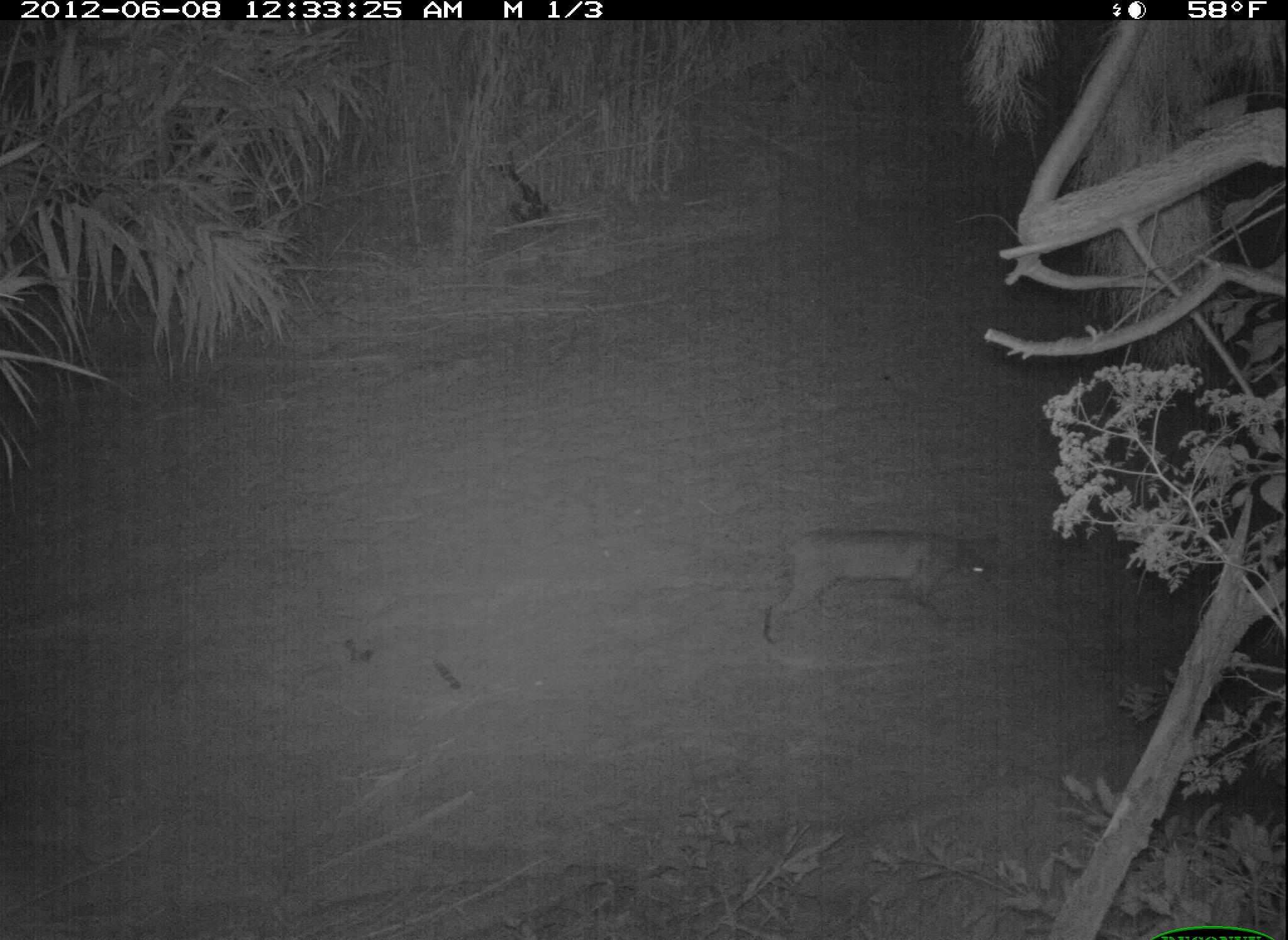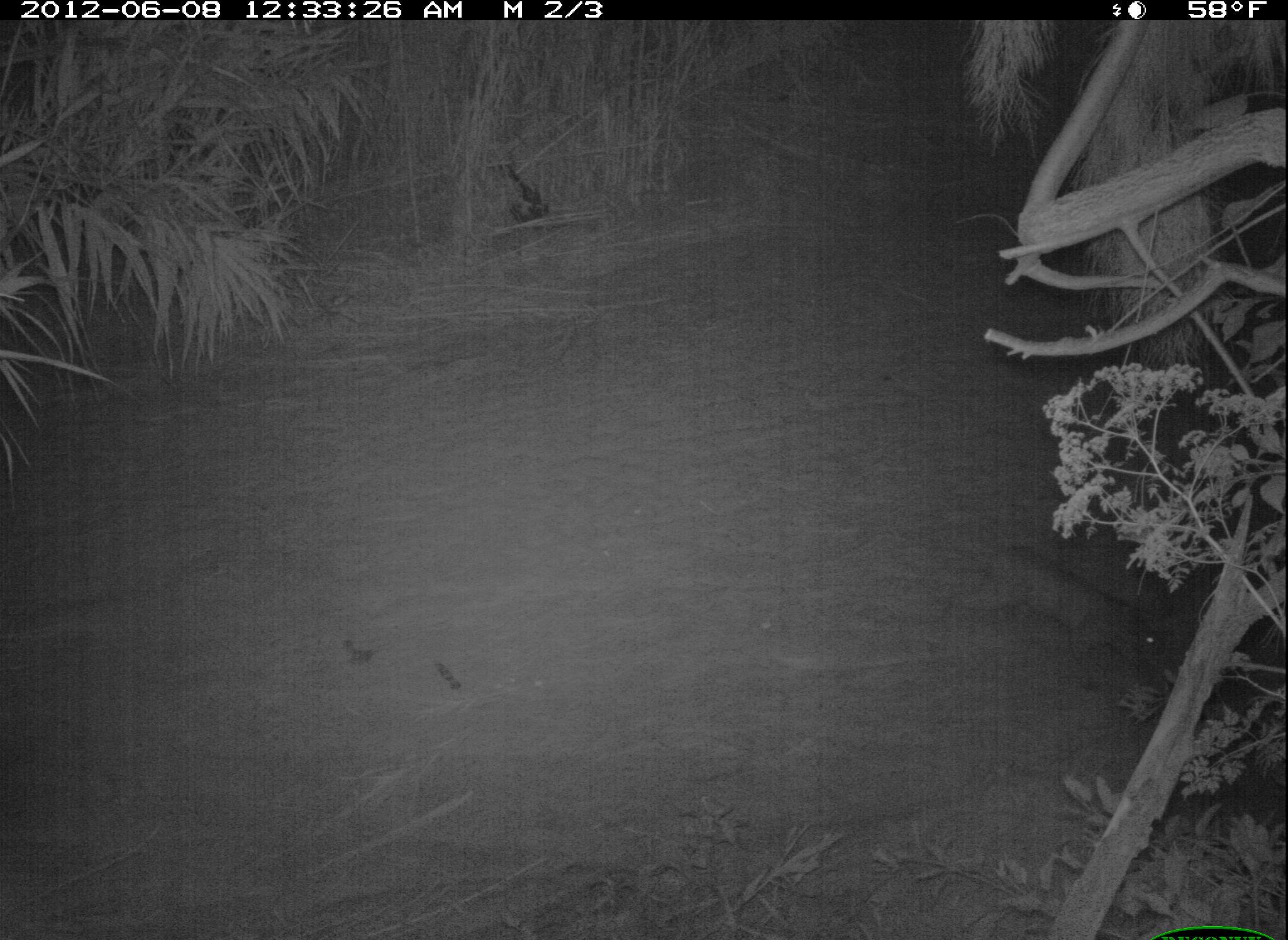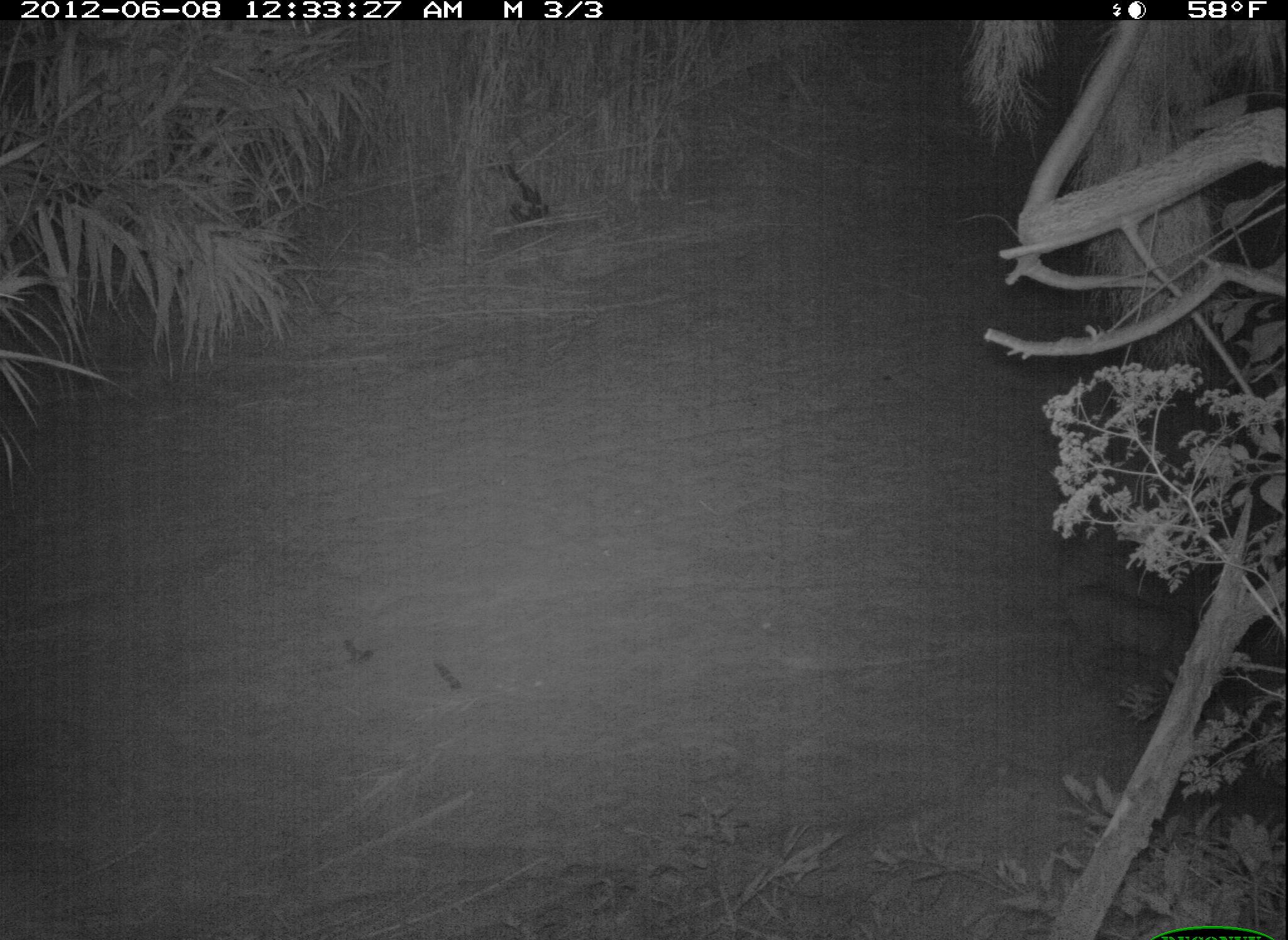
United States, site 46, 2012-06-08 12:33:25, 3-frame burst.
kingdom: Animalia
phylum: Chordata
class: Mammalia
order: Carnivora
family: Felidae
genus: Lynx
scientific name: Lynx rufus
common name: bobcat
Bobcat (Lynx rufus).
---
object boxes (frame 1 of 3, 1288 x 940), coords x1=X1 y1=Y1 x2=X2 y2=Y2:
bobcat: x1=762 y1=522 x2=1013 y2=657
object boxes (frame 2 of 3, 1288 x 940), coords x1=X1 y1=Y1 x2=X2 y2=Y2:
bobcat: x1=940 y1=537 x2=1172 y2=688